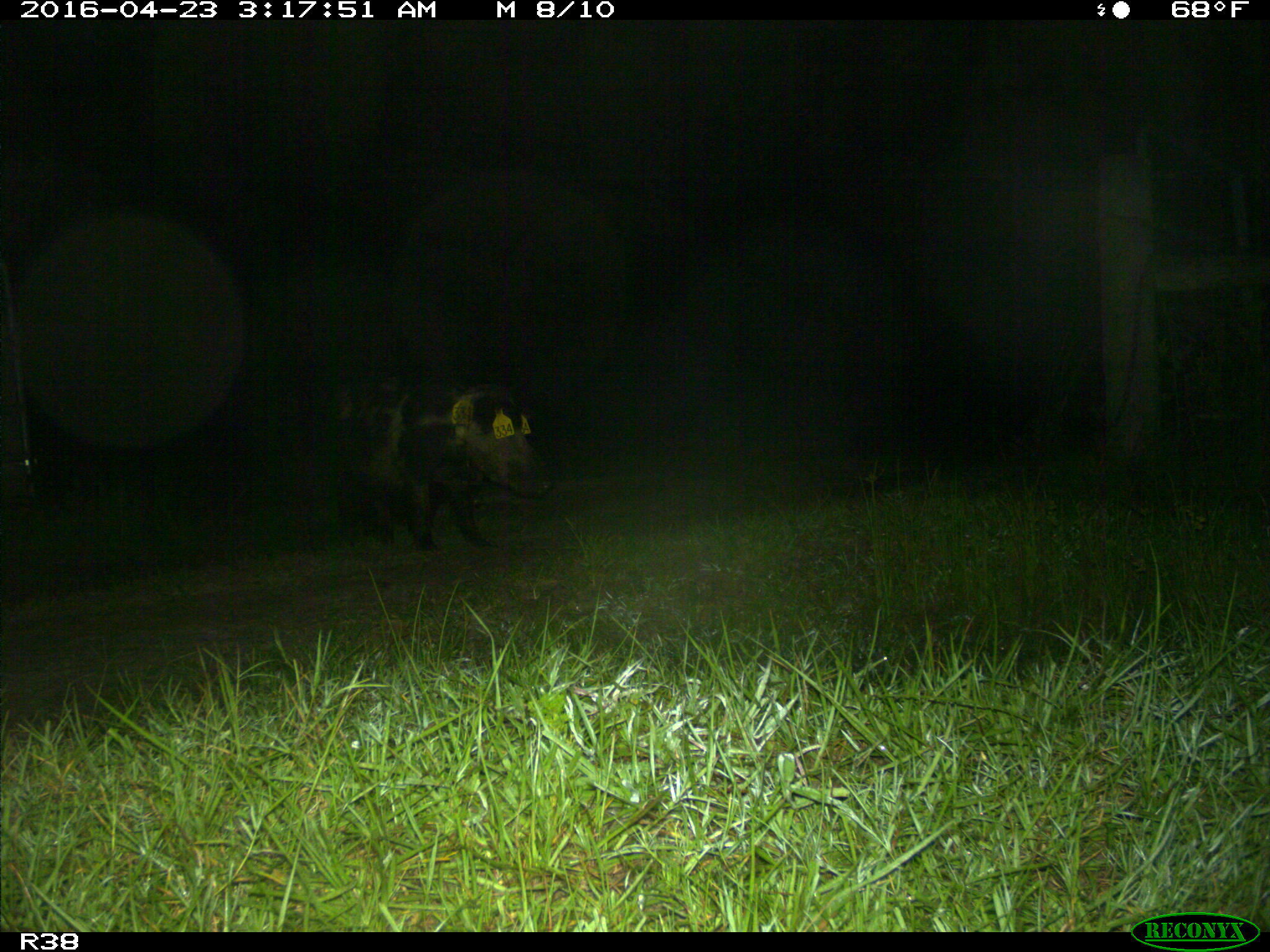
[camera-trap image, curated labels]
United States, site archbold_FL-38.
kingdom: Animalia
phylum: Chordata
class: Mammalia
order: Artiodactyla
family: Suidae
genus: Sus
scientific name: Sus scrofa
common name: wild boar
Sus scrofa (wild boar).